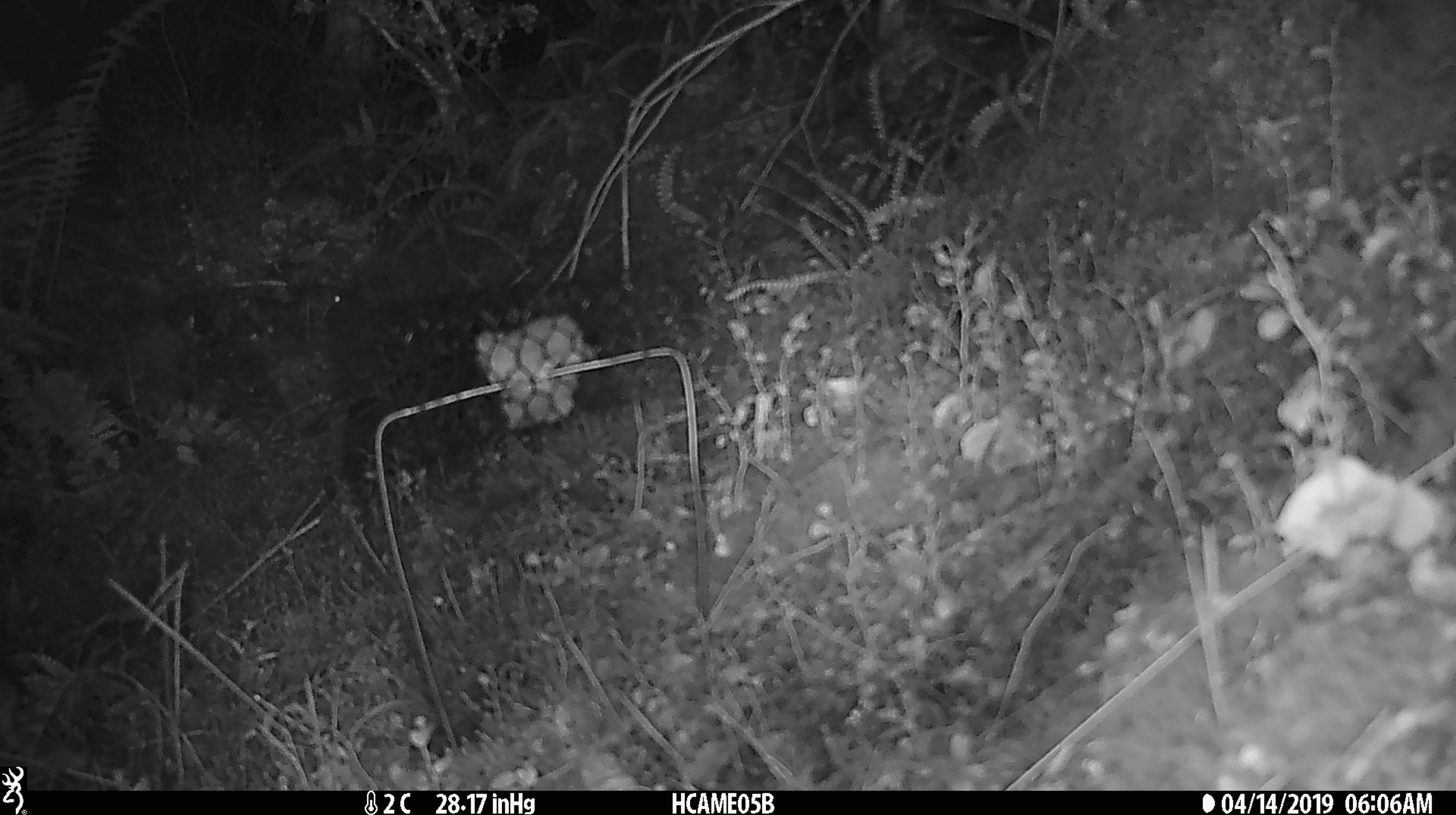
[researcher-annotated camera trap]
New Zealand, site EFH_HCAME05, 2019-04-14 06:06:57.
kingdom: Animalia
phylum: Chordata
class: Mammalia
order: Rodentia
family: Muridae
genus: Mus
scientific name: Mus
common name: mouse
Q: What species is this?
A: Mouse (Mus).